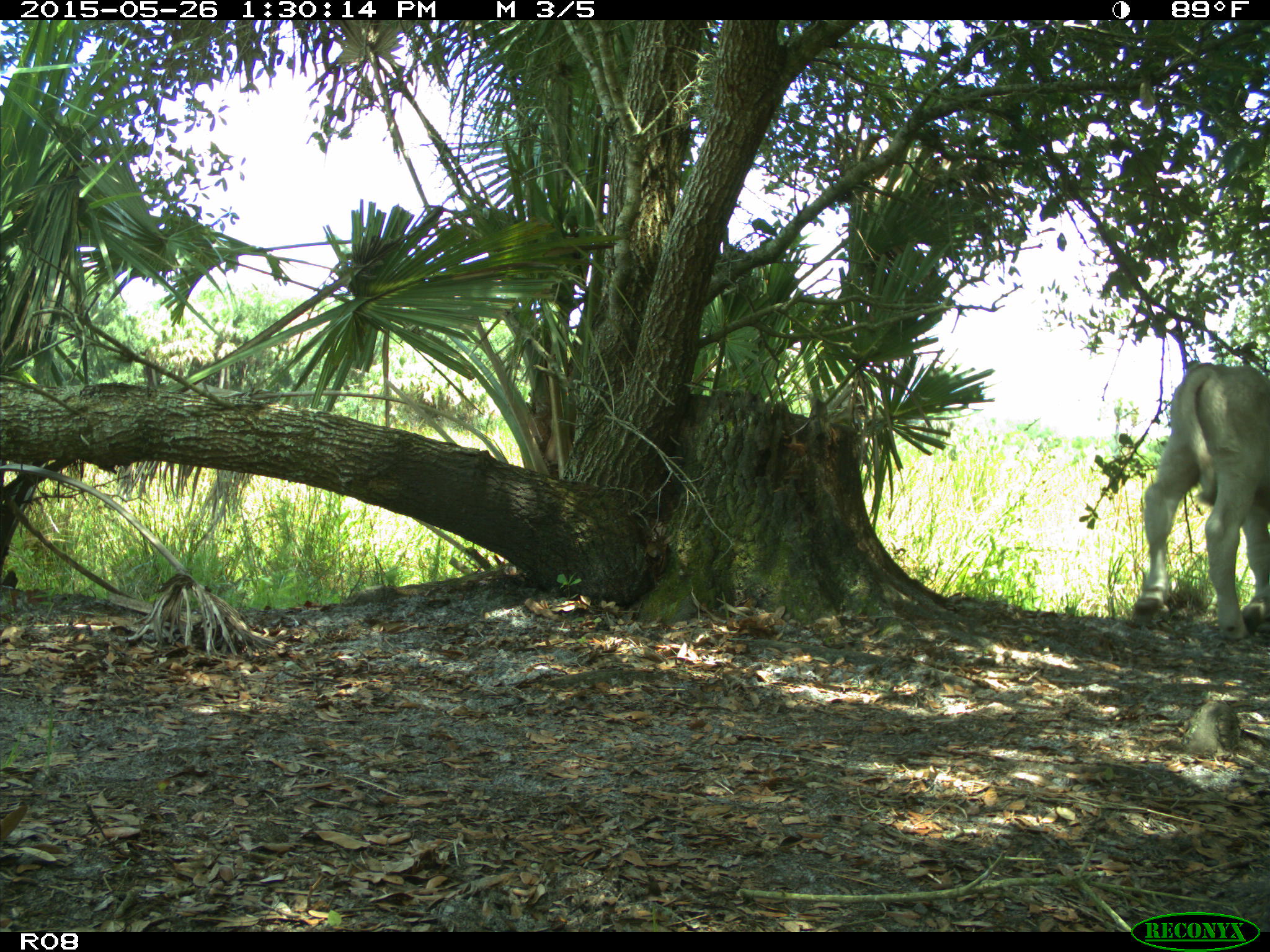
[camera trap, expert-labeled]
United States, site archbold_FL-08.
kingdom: Animalia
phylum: Chordata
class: Mammalia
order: Artiodactyla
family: Bovidae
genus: Bos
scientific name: Bos taurus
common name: domestic cow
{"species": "Bos taurus (domestic cow)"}